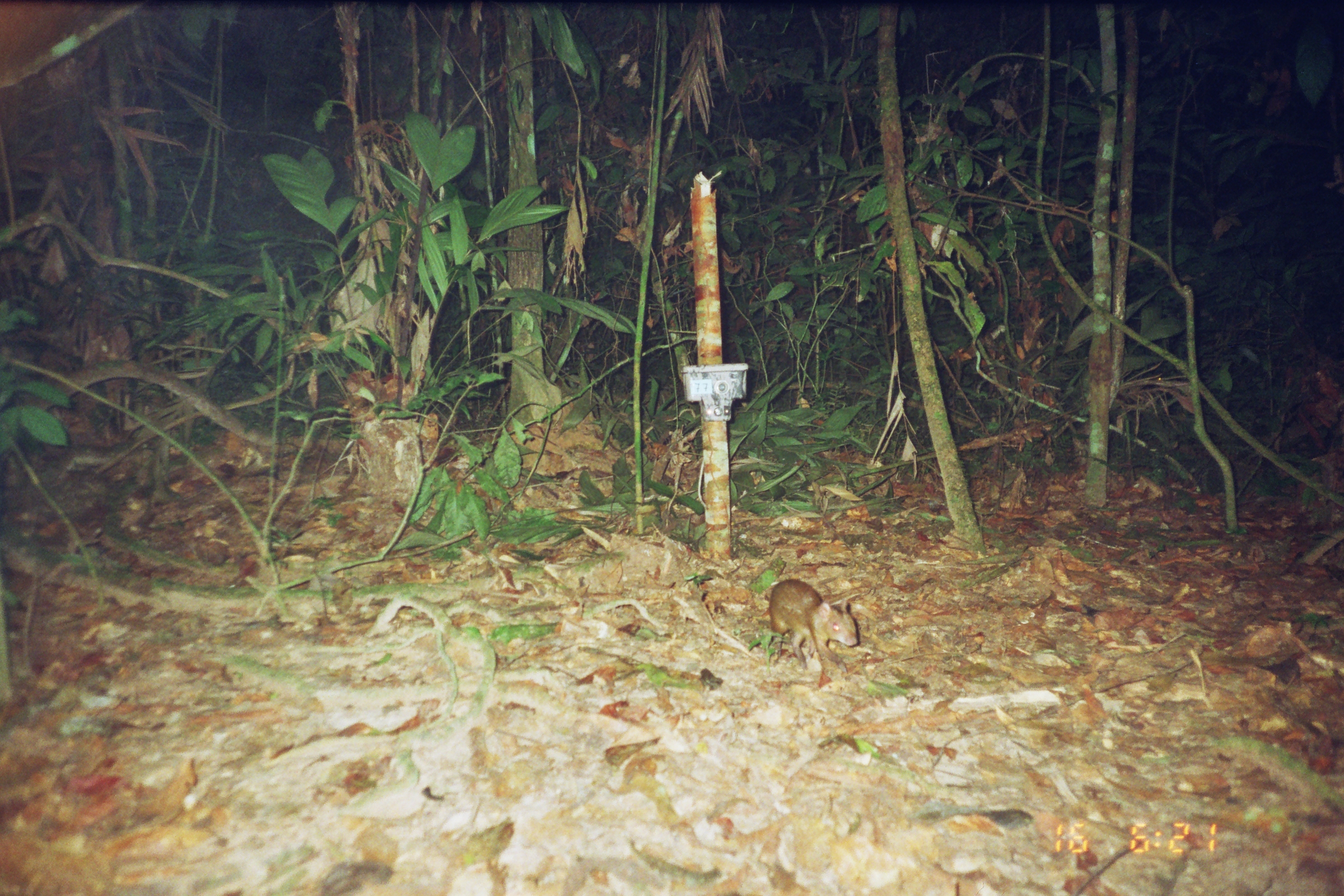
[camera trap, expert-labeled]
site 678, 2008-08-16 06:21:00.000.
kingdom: Animalia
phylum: Chordata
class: Mammalia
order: Rodentia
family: Dasyproctidae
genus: Dasyprocta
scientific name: Dasyprocta punctata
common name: central american agouti